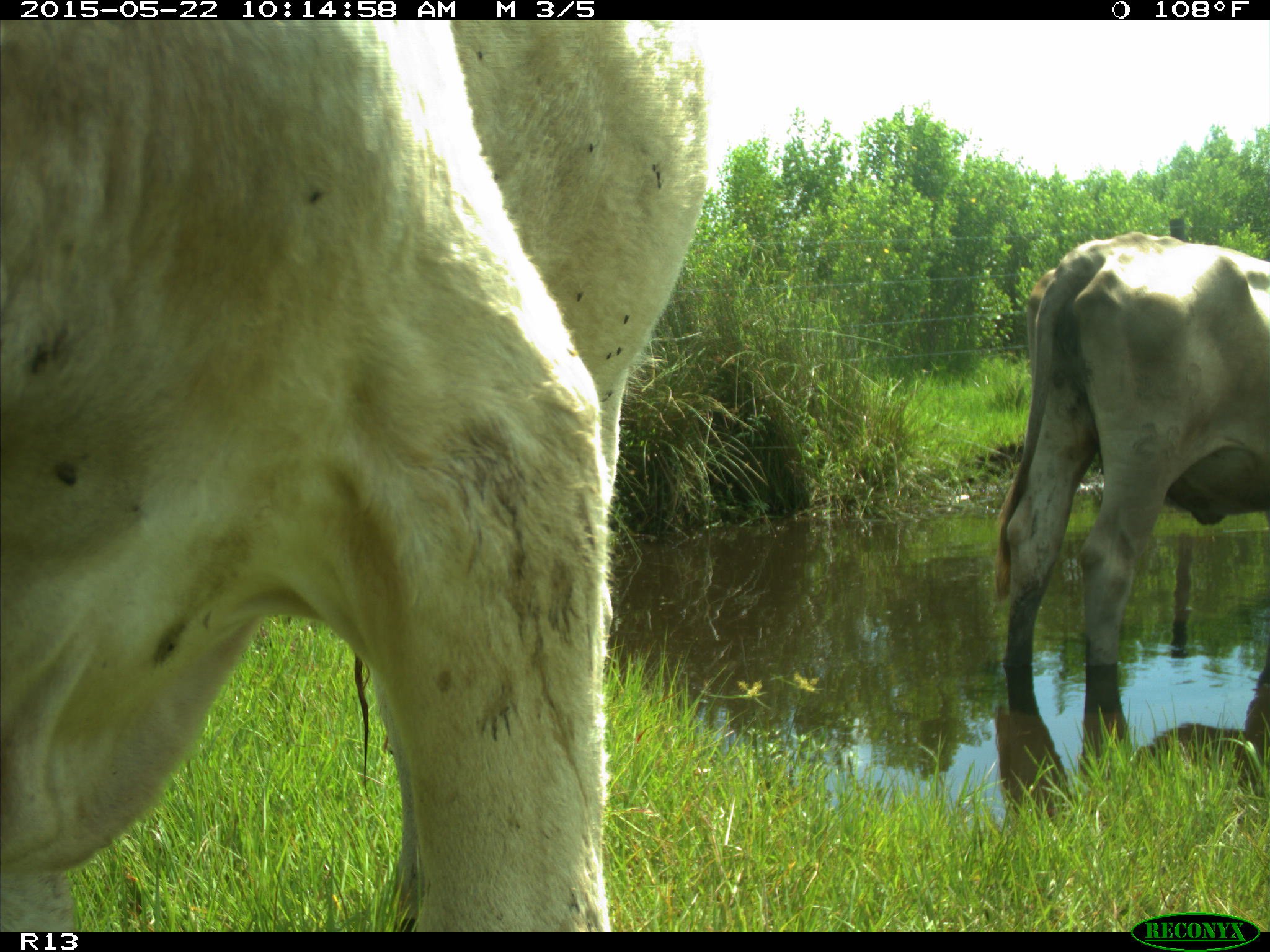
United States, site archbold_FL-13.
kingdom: Animalia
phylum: Chordata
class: Mammalia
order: Artiodactyla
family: Bovidae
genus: Bos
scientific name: Bos taurus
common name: domestic cow